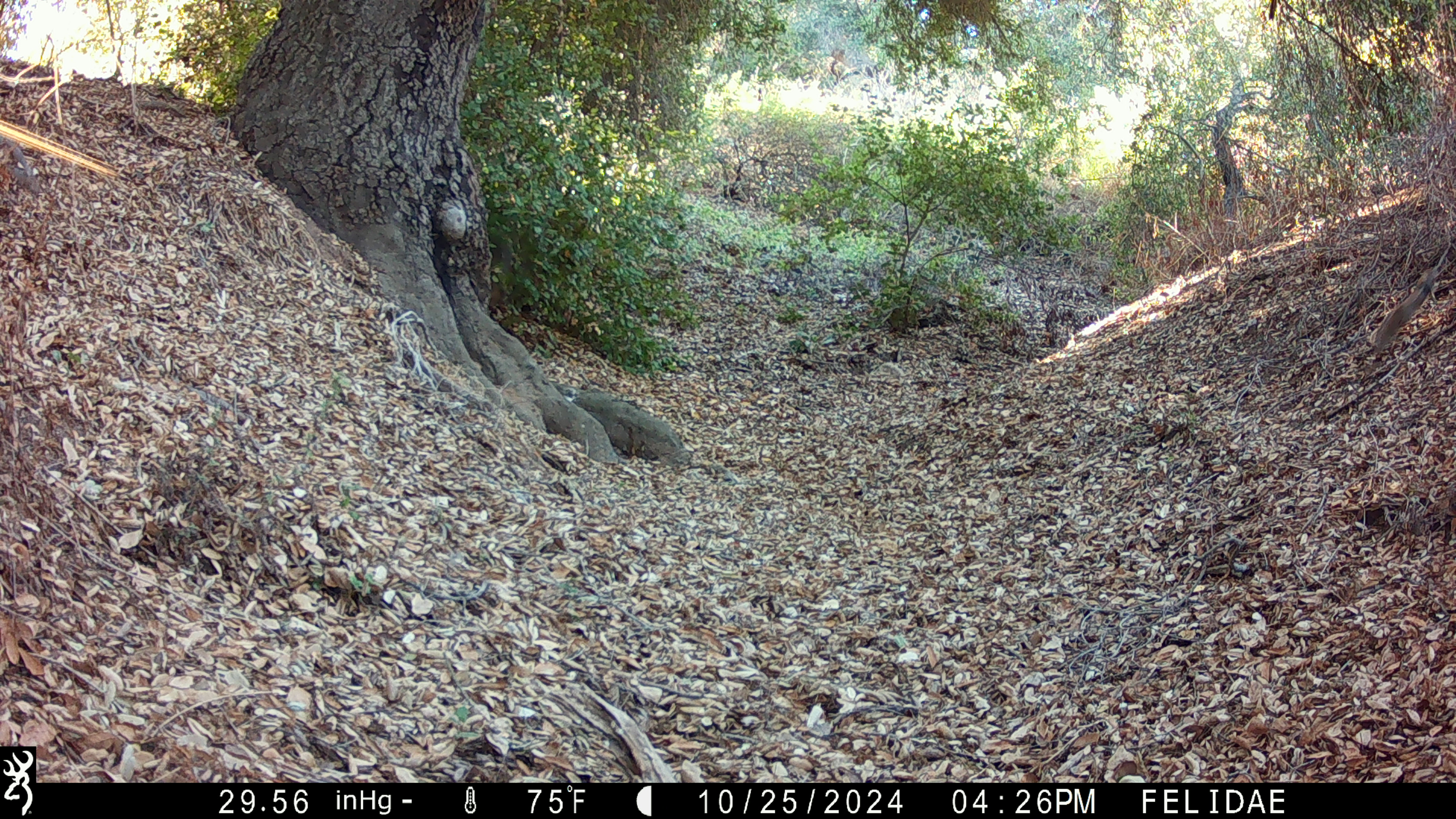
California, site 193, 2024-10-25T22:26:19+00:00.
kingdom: Animalia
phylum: Chordata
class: Mammalia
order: Rodentia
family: Sciuridae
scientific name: Sciuridae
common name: squirrel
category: unknown squirrel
Unknown squirrel (squirrel) (Sciuridae).